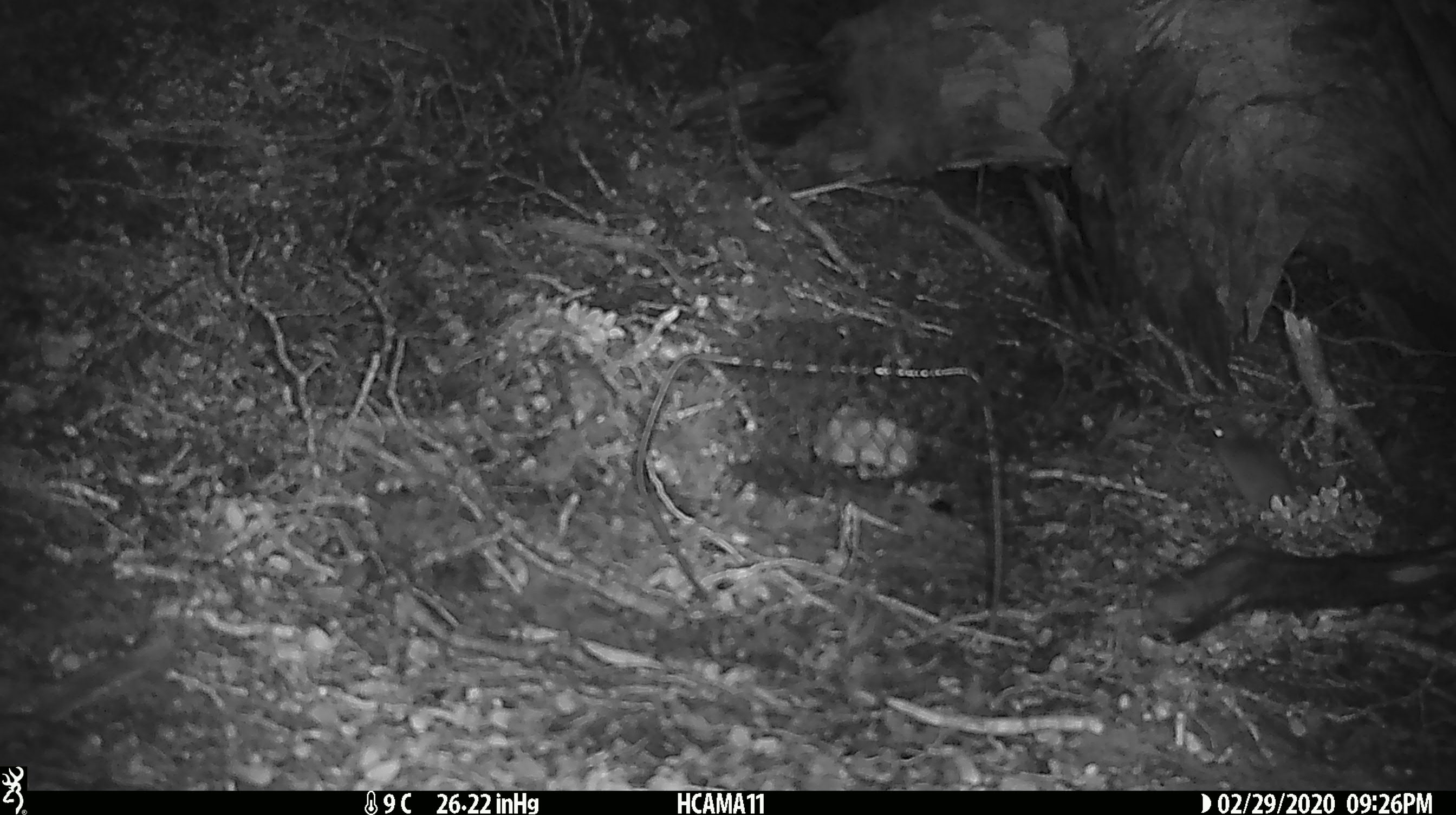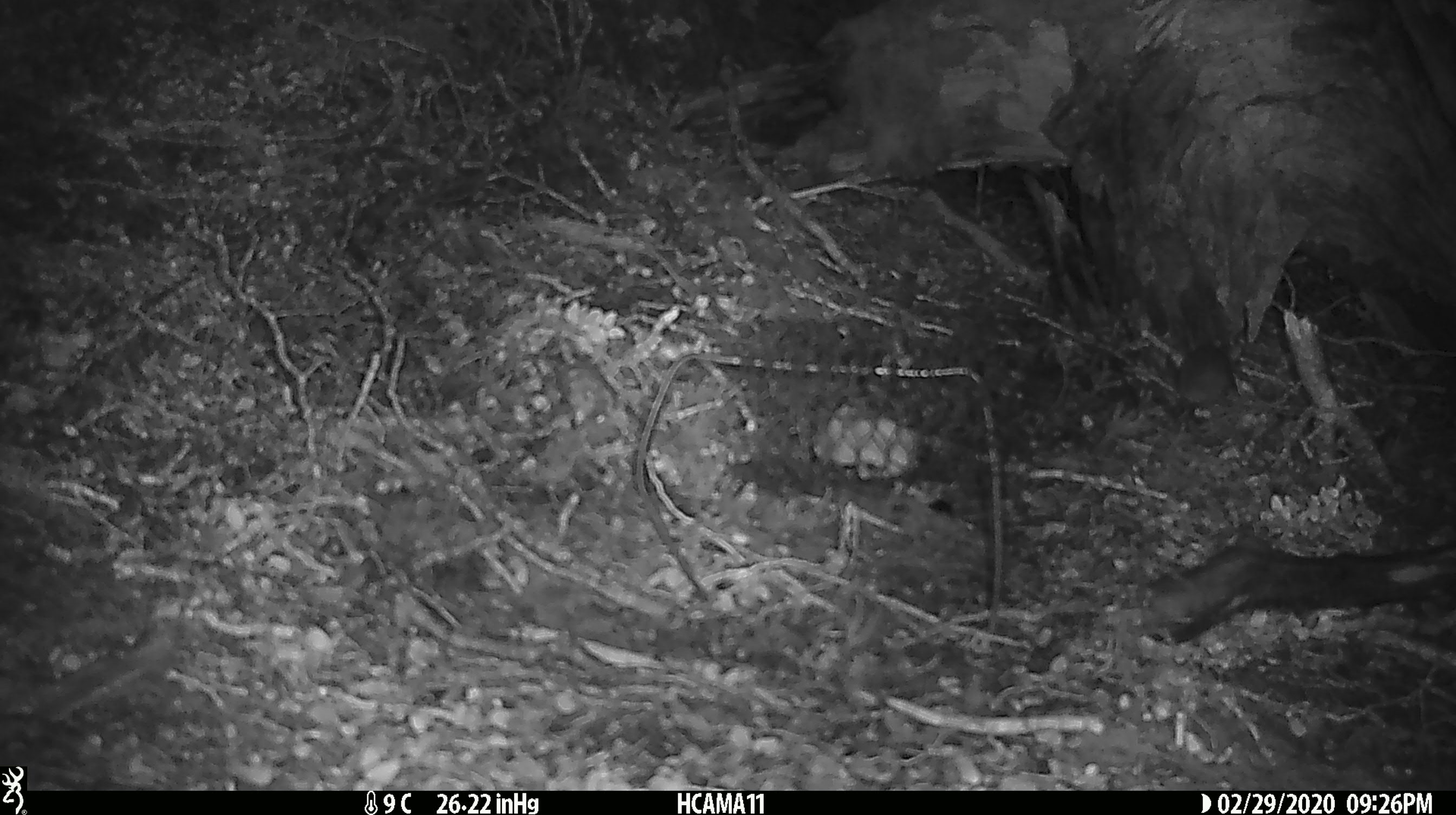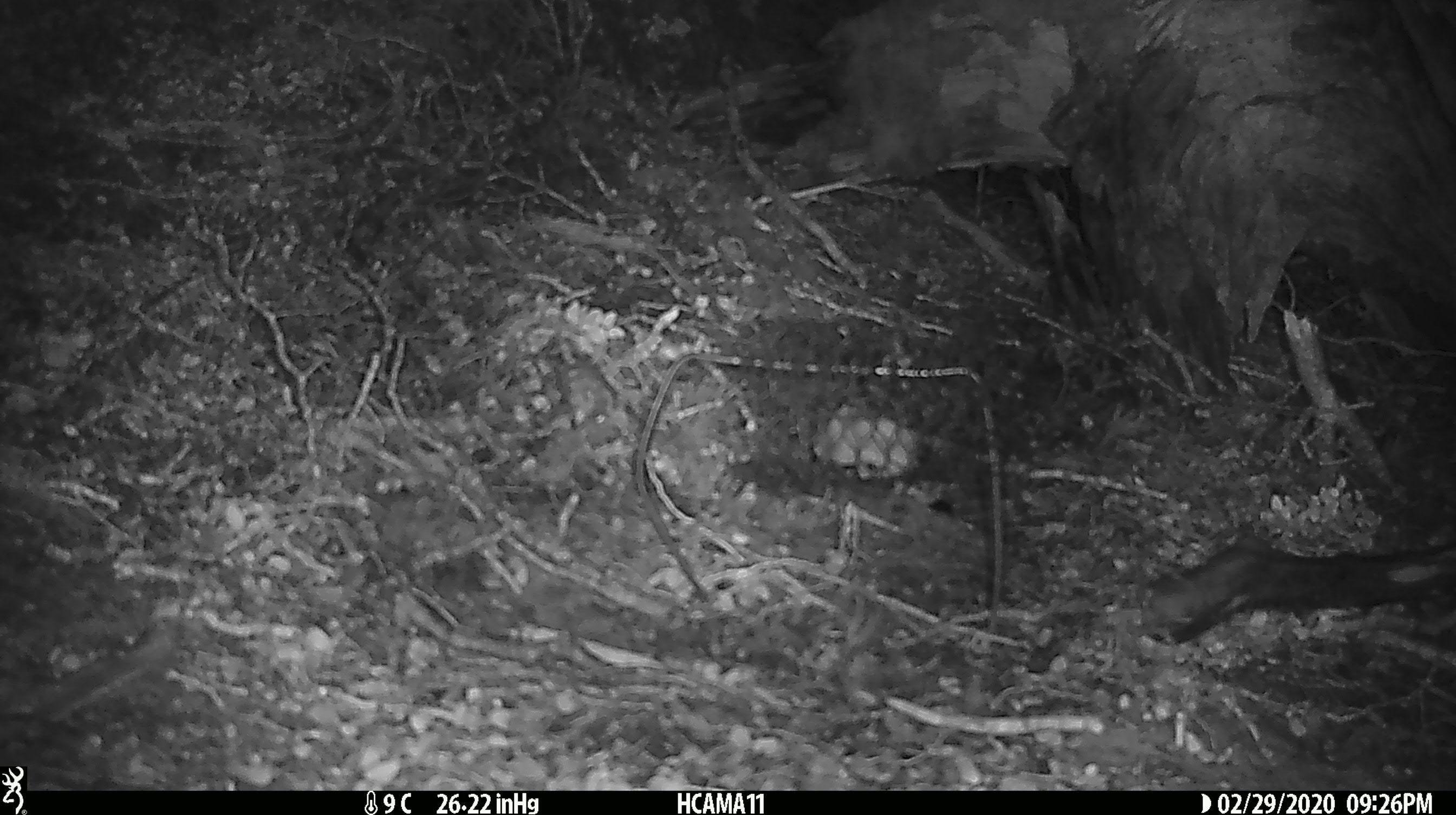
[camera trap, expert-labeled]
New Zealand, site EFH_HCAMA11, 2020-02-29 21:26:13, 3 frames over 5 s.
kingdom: Animalia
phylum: Chordata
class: Mammalia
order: Rodentia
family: Muridae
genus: Mus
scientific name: Mus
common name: mouse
Mouse (Mus).